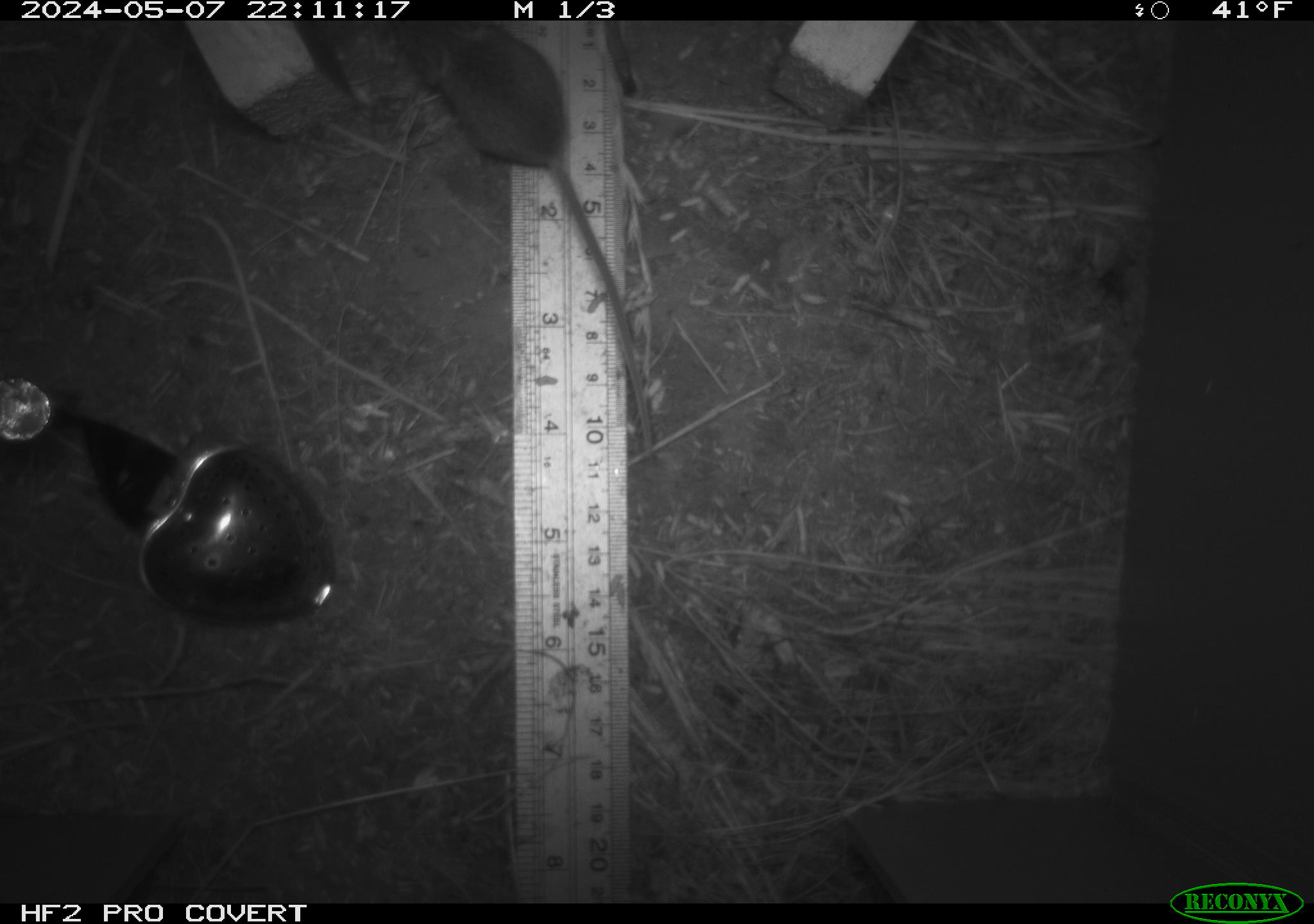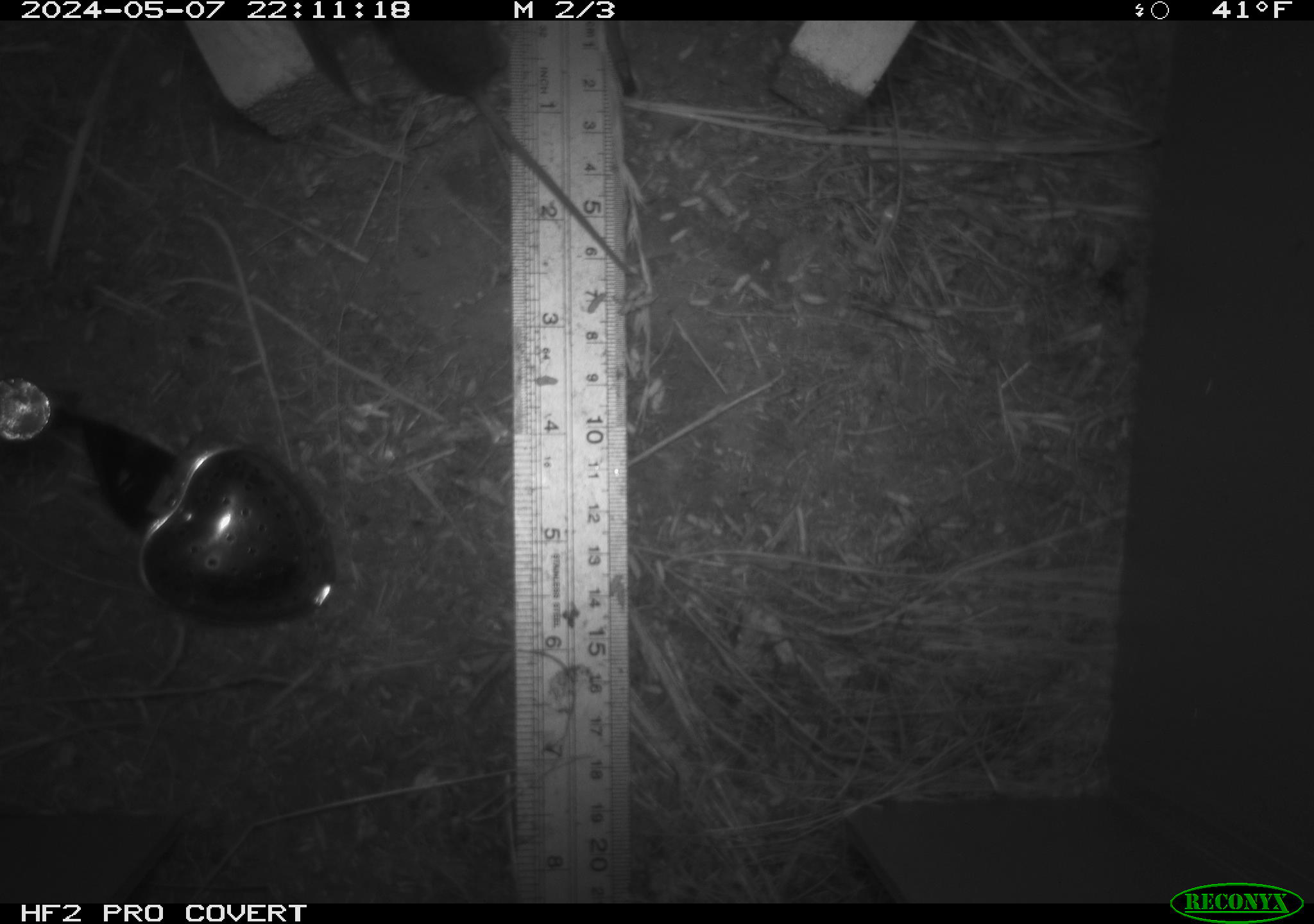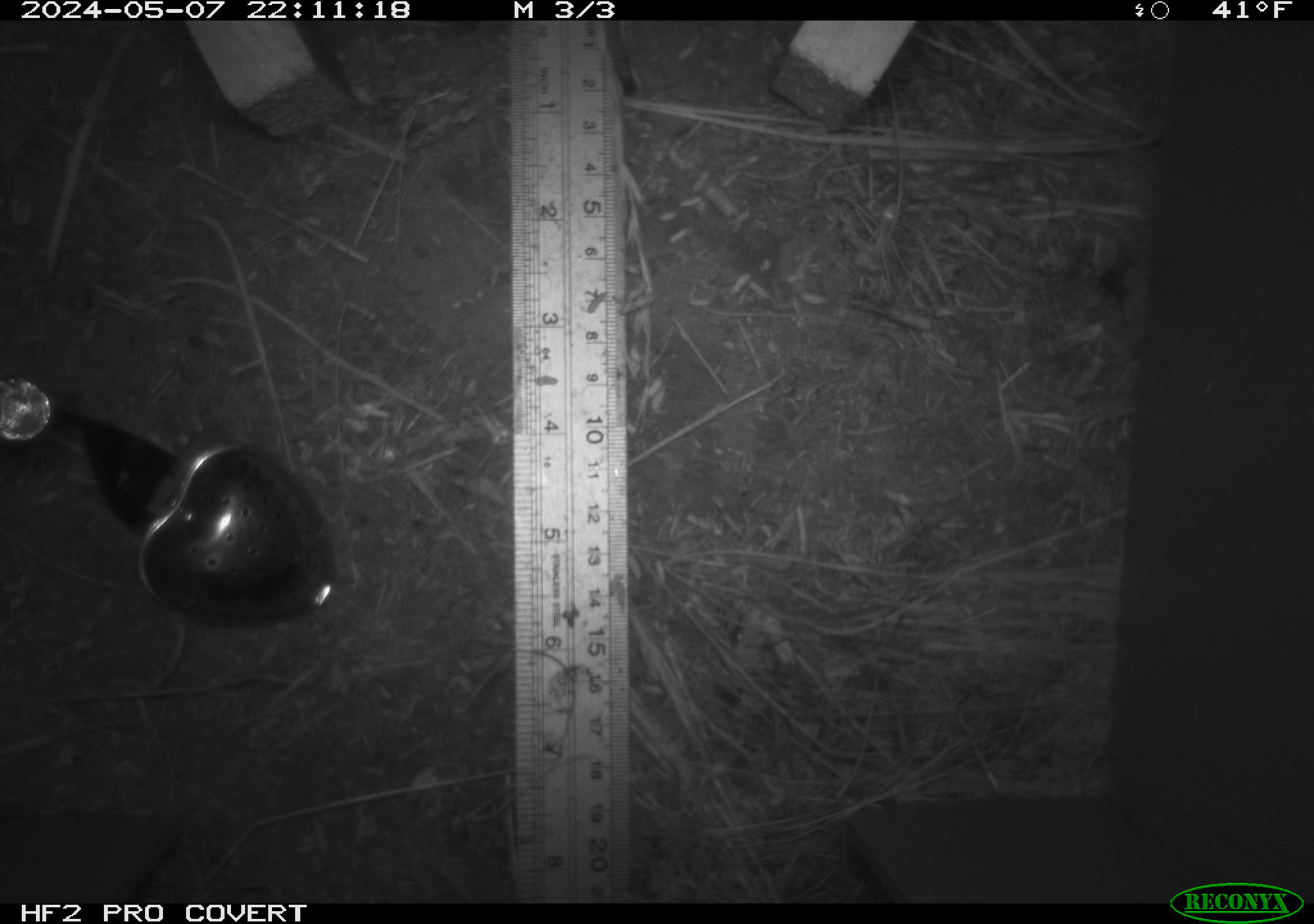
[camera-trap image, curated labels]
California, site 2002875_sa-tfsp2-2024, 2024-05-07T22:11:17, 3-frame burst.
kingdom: Animalia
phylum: Chordata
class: Mammalia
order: Rodentia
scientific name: Rodentia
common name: mouse species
Mouse species (Rodentia).